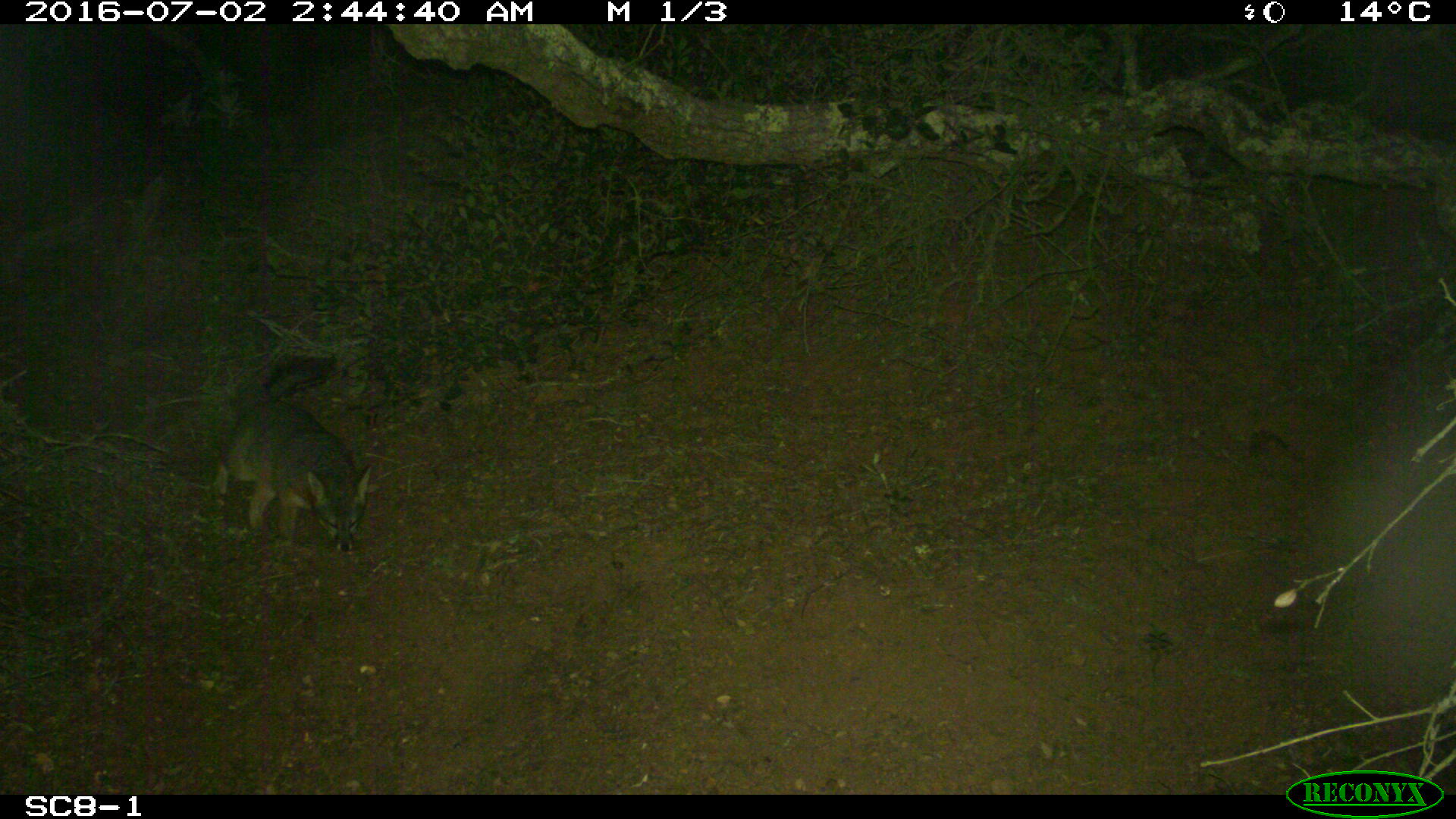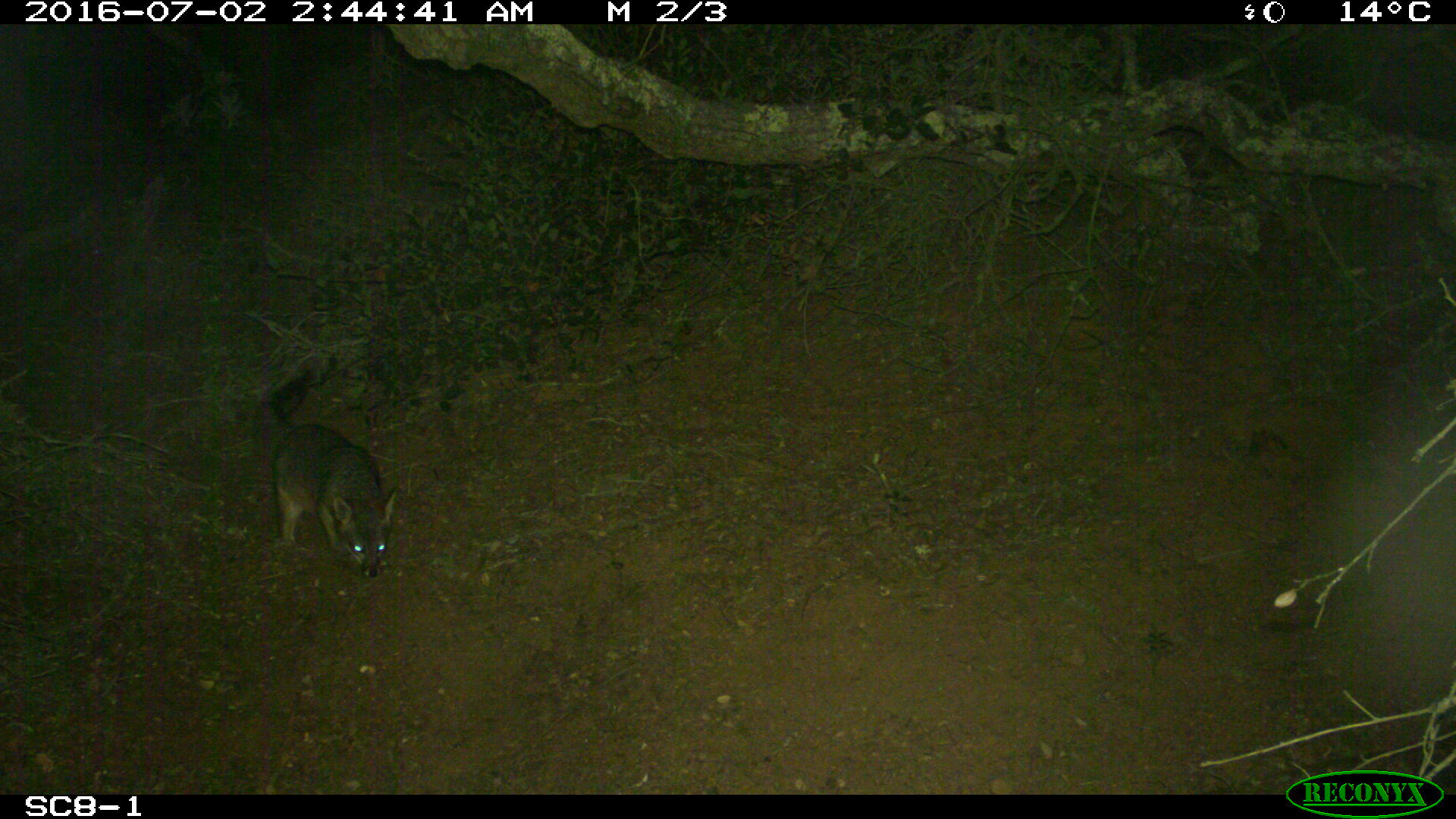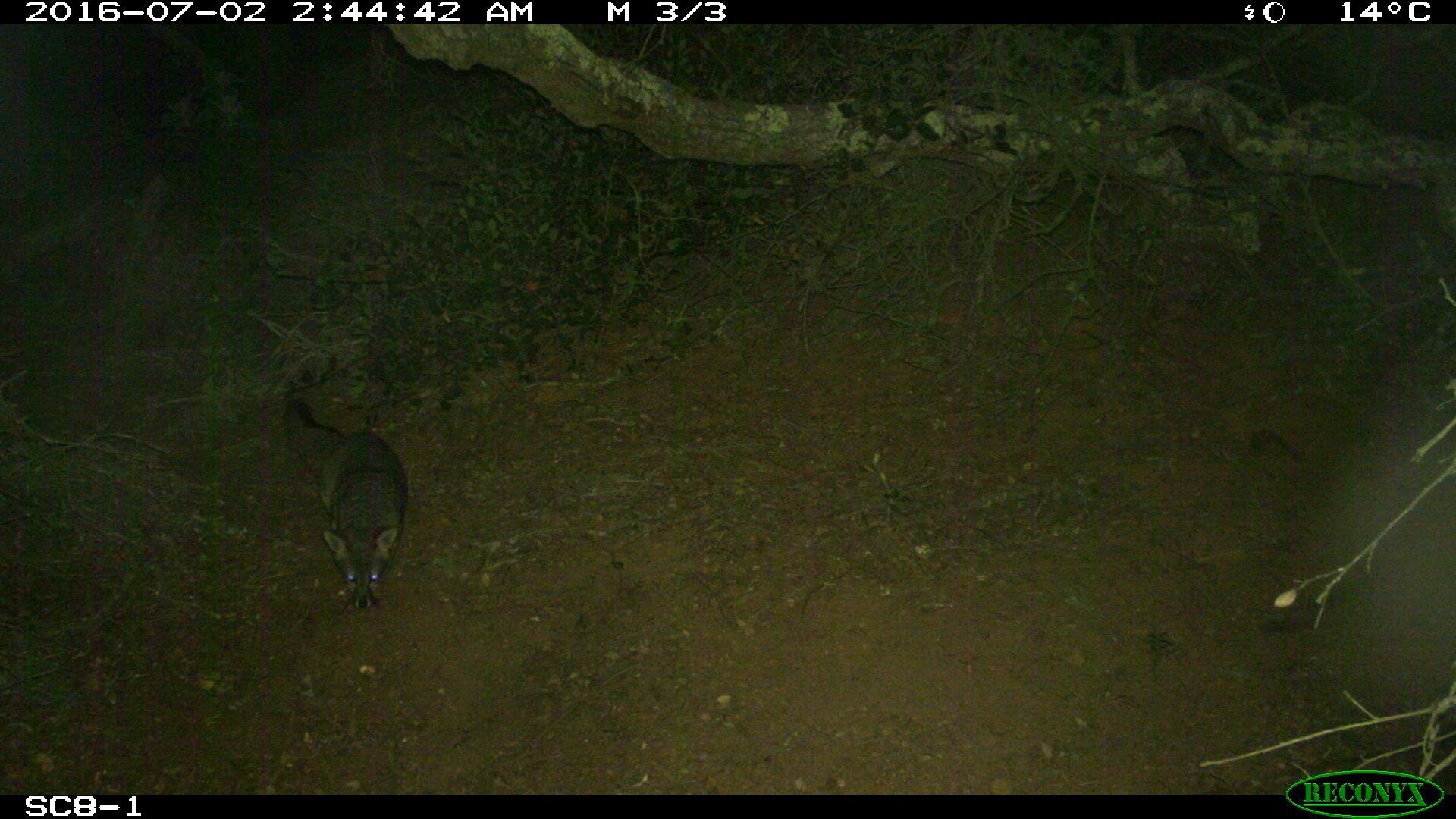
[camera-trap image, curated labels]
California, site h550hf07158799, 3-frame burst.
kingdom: Animalia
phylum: Chordata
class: Mammalia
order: Carnivora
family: Canidae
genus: Urocyon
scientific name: Urocyon littoralis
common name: island fox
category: fox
Fox (island fox) (Urocyon littoralis).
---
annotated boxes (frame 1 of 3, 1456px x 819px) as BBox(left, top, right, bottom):
fox: BBox(213, 358, 370, 565)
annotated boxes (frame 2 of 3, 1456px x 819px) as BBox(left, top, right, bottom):
fox: BBox(265, 337, 398, 578)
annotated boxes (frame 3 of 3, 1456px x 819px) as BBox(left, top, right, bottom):
fox: BBox(283, 400, 406, 608)